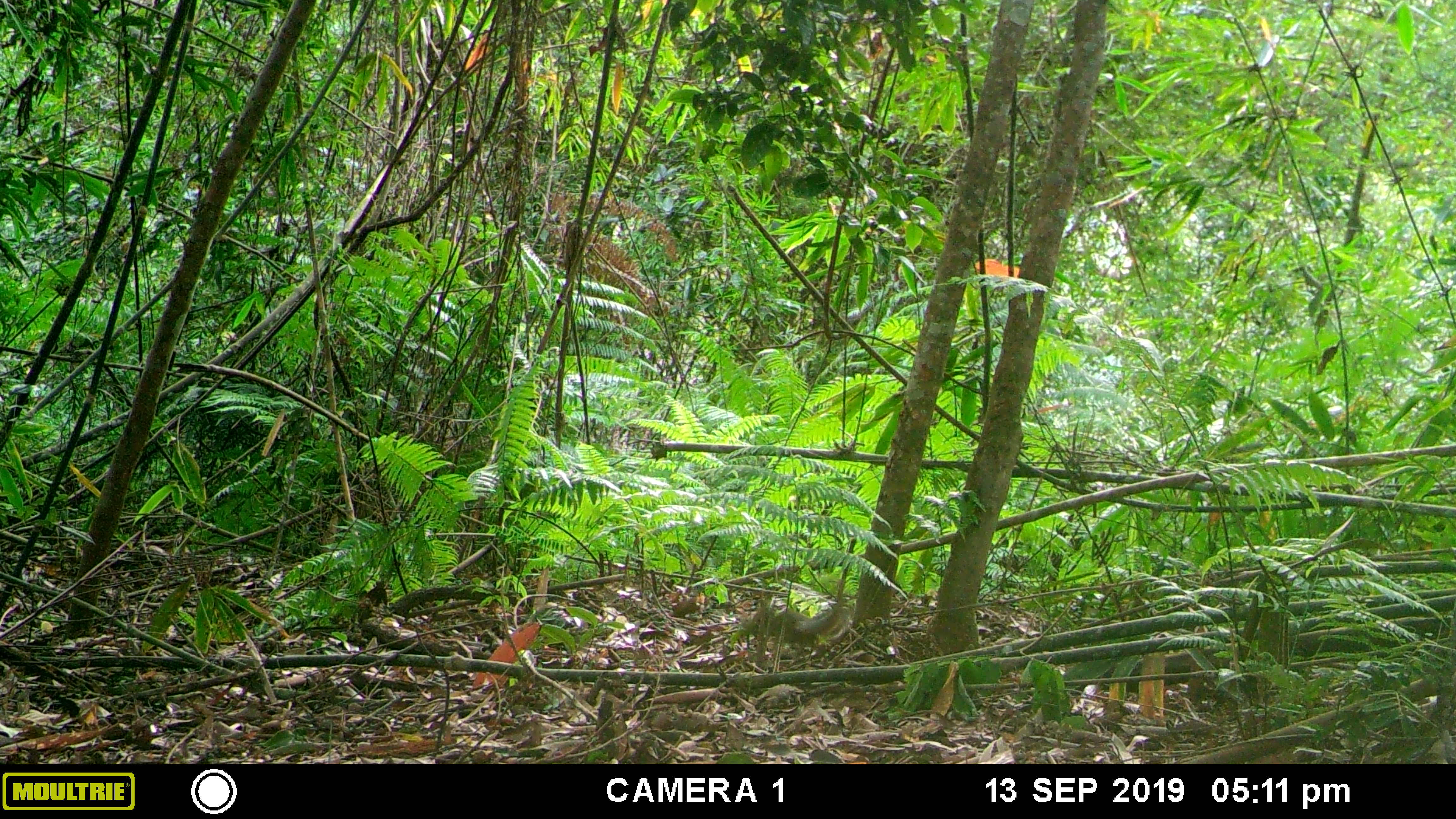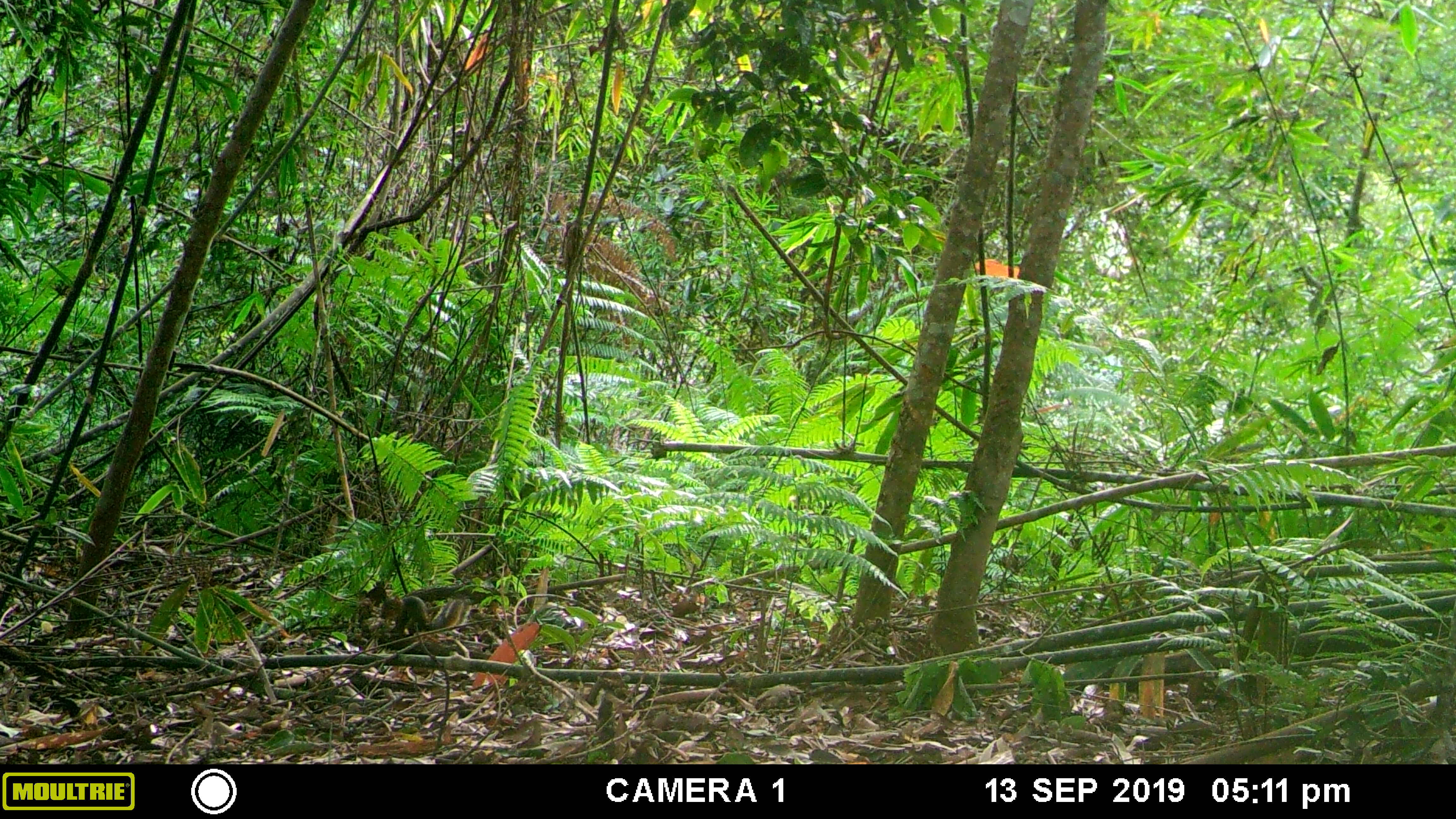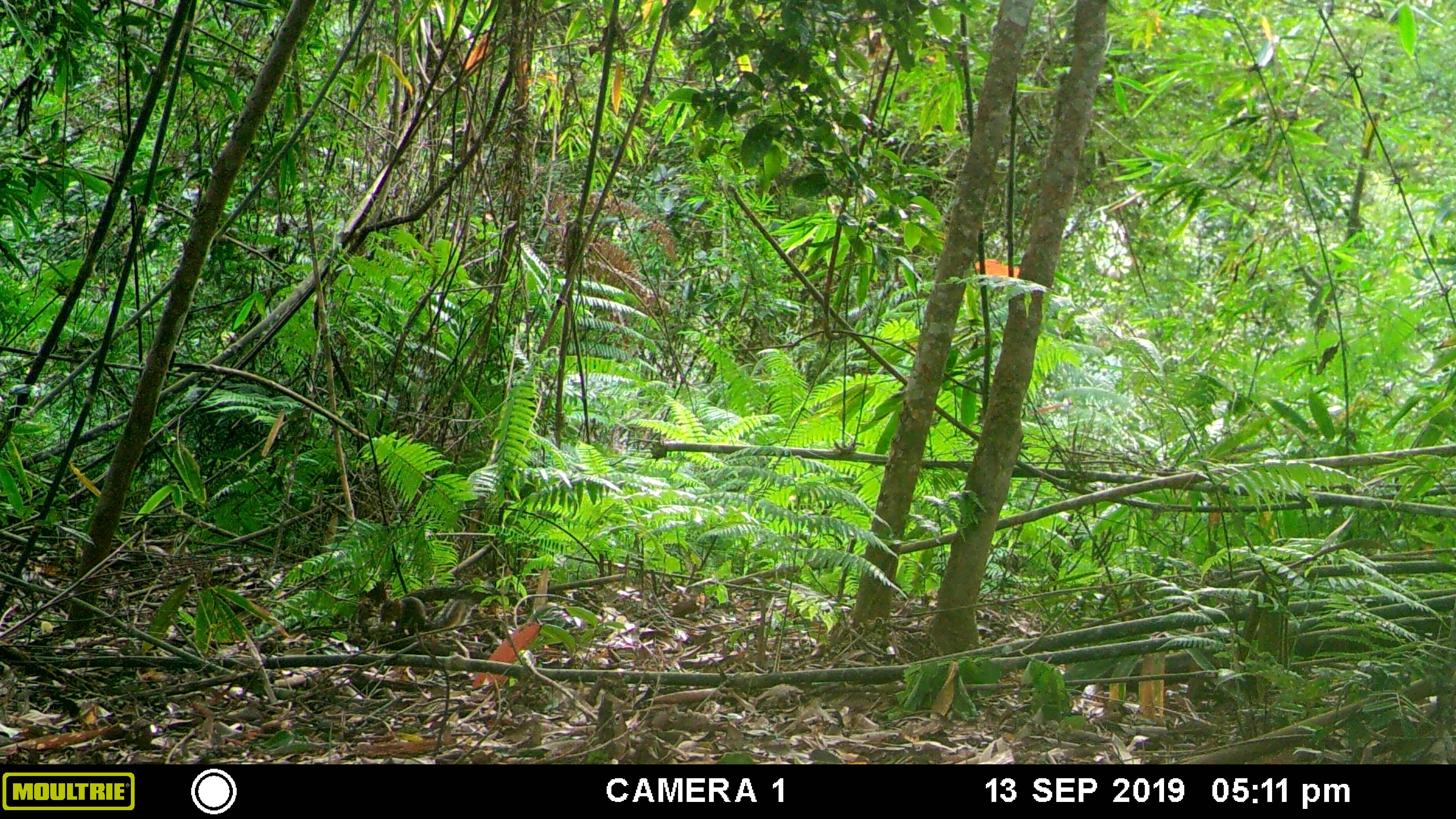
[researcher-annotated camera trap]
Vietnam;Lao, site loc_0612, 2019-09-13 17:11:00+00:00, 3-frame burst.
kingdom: Animalia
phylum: Chordata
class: Mammalia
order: Rodentia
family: Sciuridae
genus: Dremomys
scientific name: Dremomys rufigenis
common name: red-cheeked squirrel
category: red cheeked squirrel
Red cheeked squirrel (red-cheeked squirrel) (Dremomys rufigenis). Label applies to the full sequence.